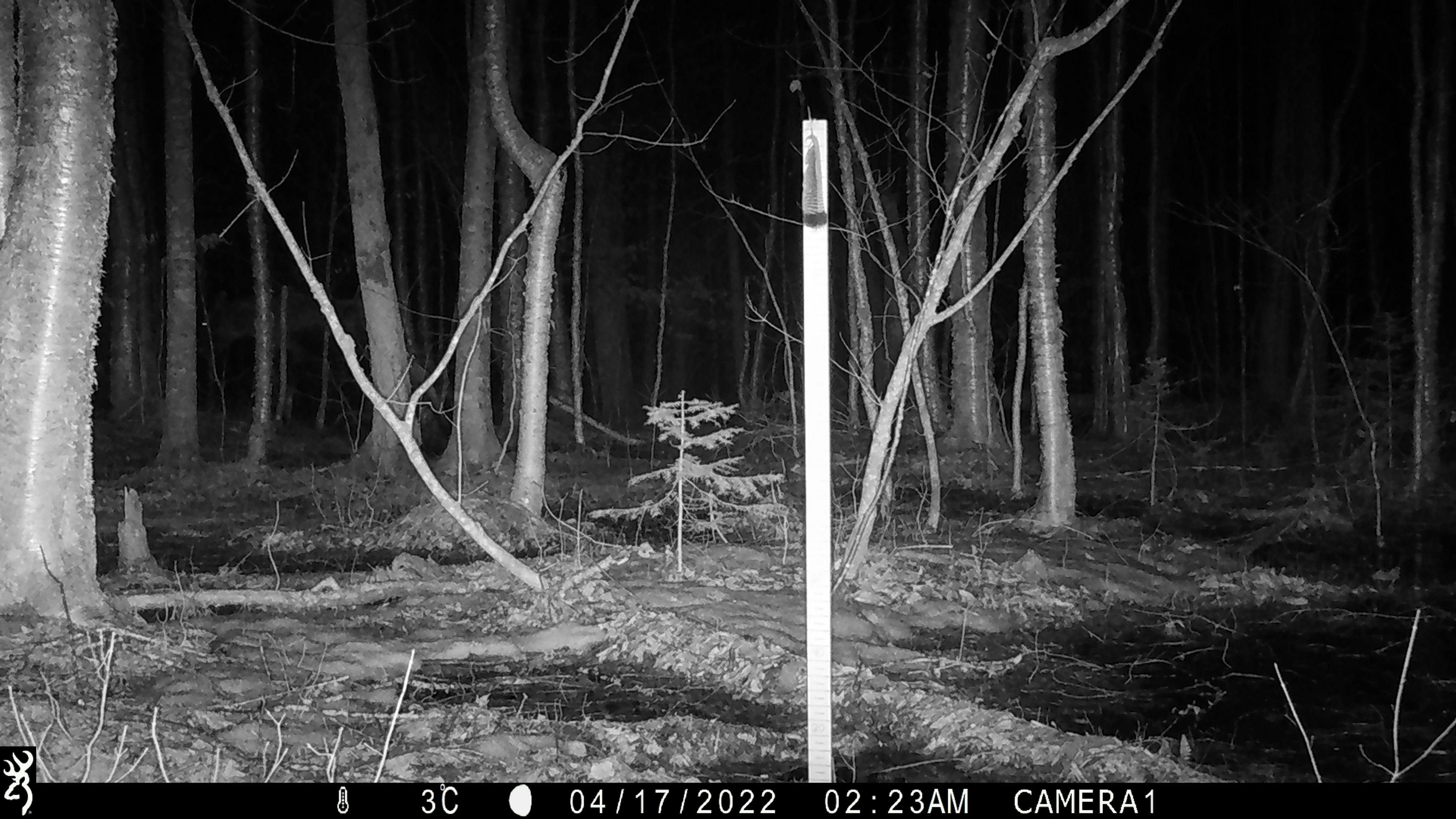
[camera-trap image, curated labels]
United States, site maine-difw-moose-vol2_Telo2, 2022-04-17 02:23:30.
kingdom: Animalia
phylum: Chordata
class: Mammalia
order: Artiodactyla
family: Cervidae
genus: Alces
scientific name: Alces alces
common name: moose